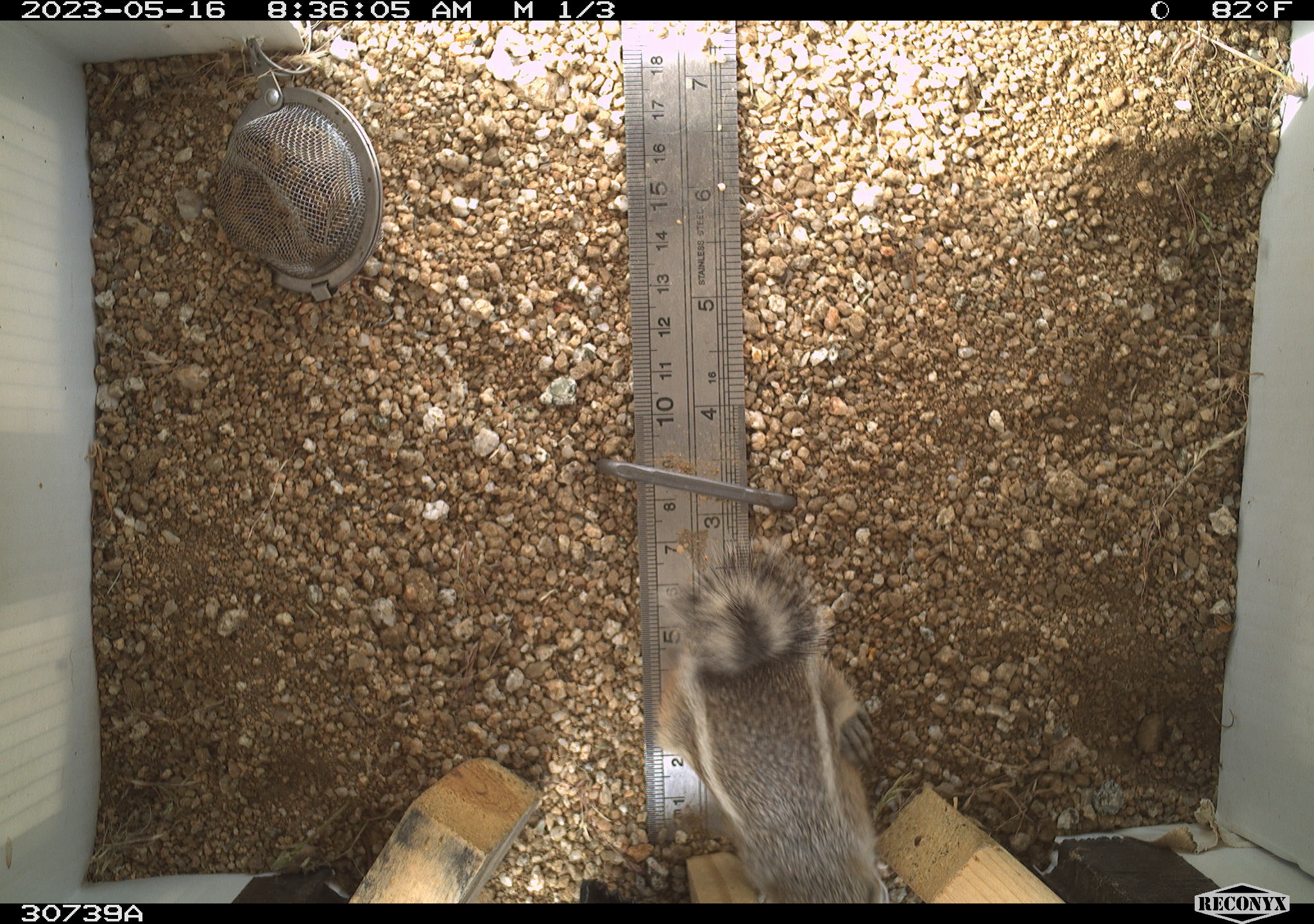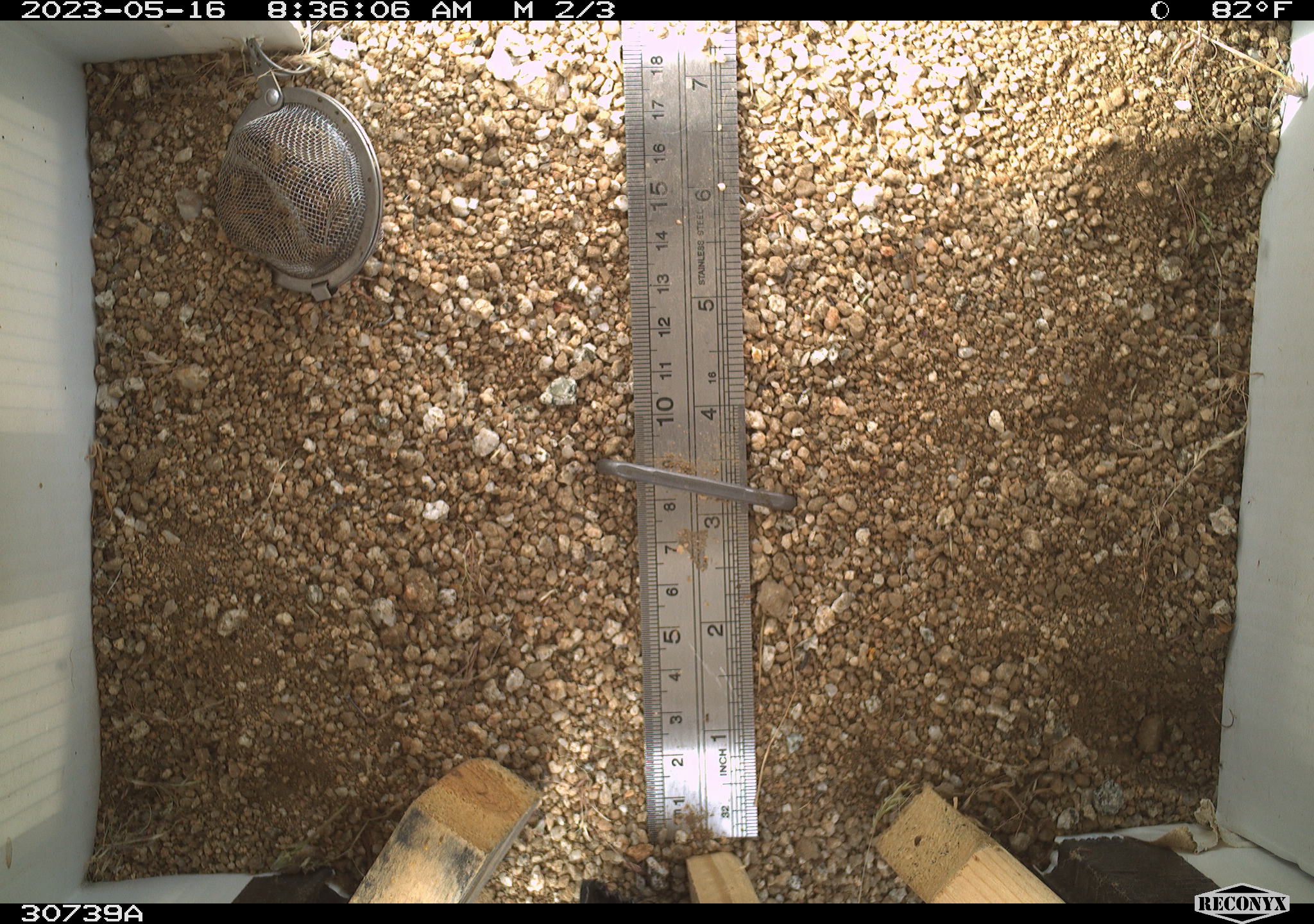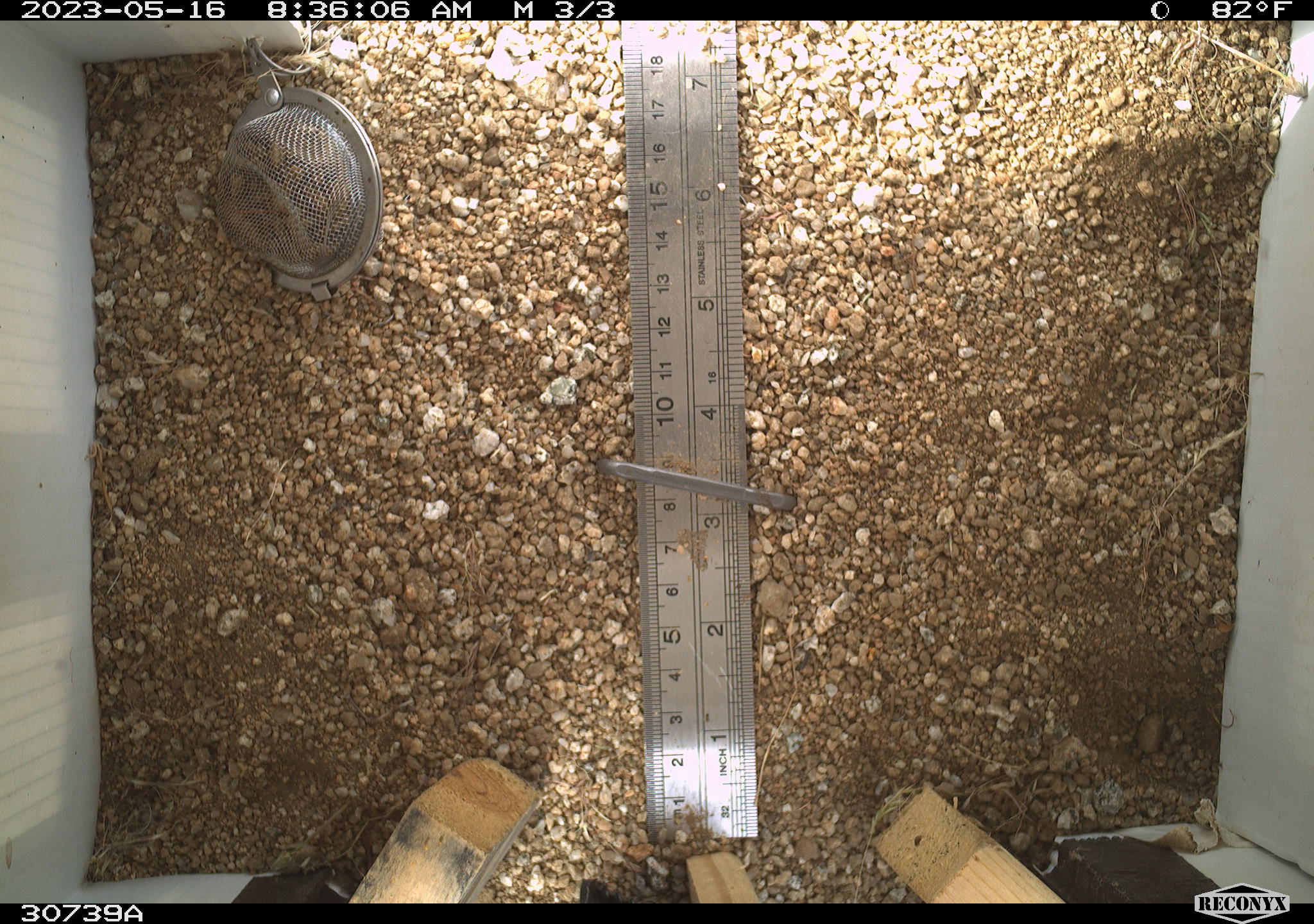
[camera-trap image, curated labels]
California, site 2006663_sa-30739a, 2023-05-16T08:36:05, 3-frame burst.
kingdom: Animalia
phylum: Chordata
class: Mammalia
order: Rodentia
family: Sciuridae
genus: Ammospermophilus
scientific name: Ammospermophilus leucurus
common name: white-tailed antelope squirrel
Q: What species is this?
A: White-tailed antelope squirrel (Ammospermophilus leucurus).